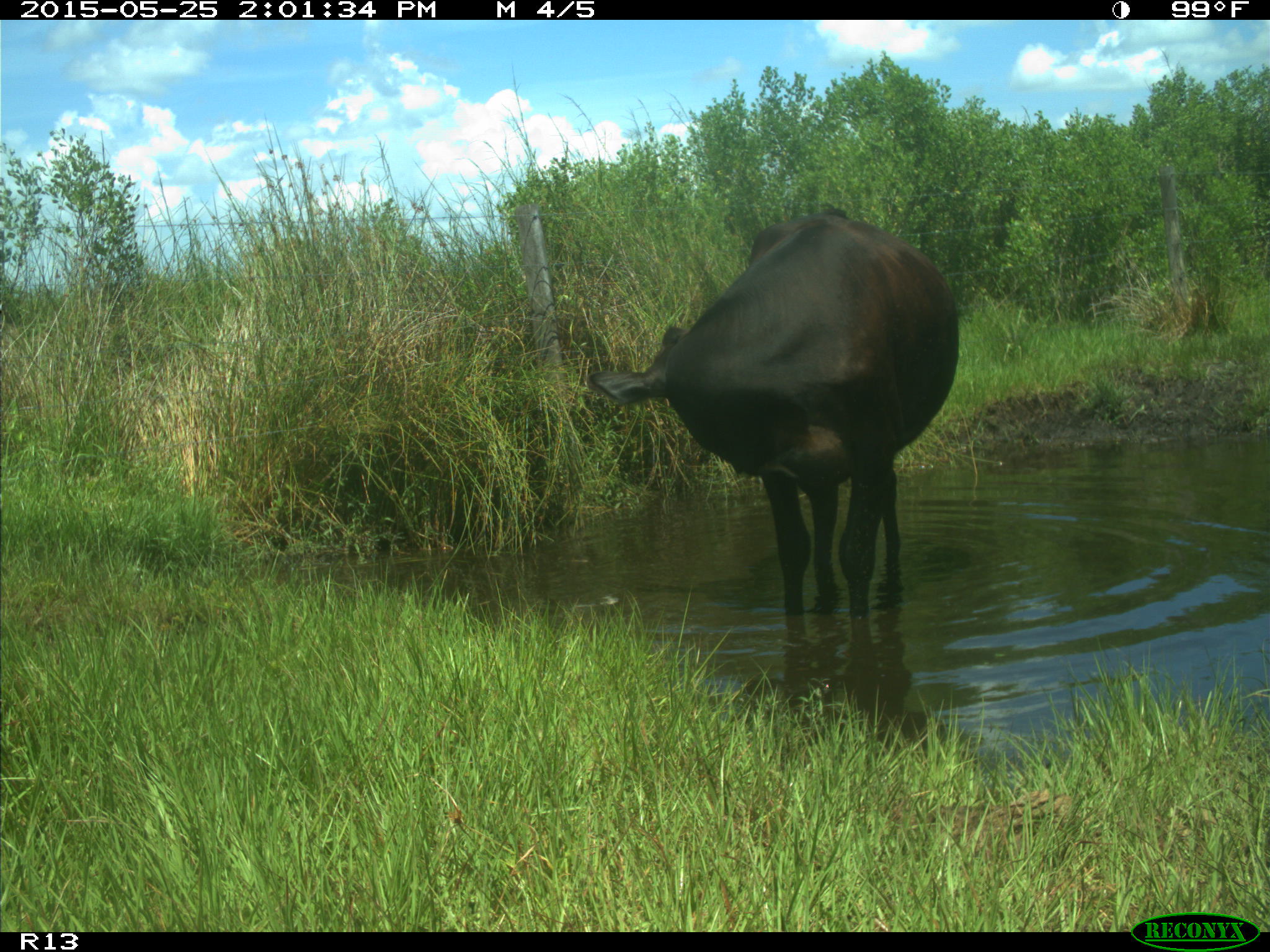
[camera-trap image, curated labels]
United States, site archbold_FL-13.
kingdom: Animalia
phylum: Chordata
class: Mammalia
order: Artiodactyla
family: Bovidae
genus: Bos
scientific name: Bos taurus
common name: domestic cow